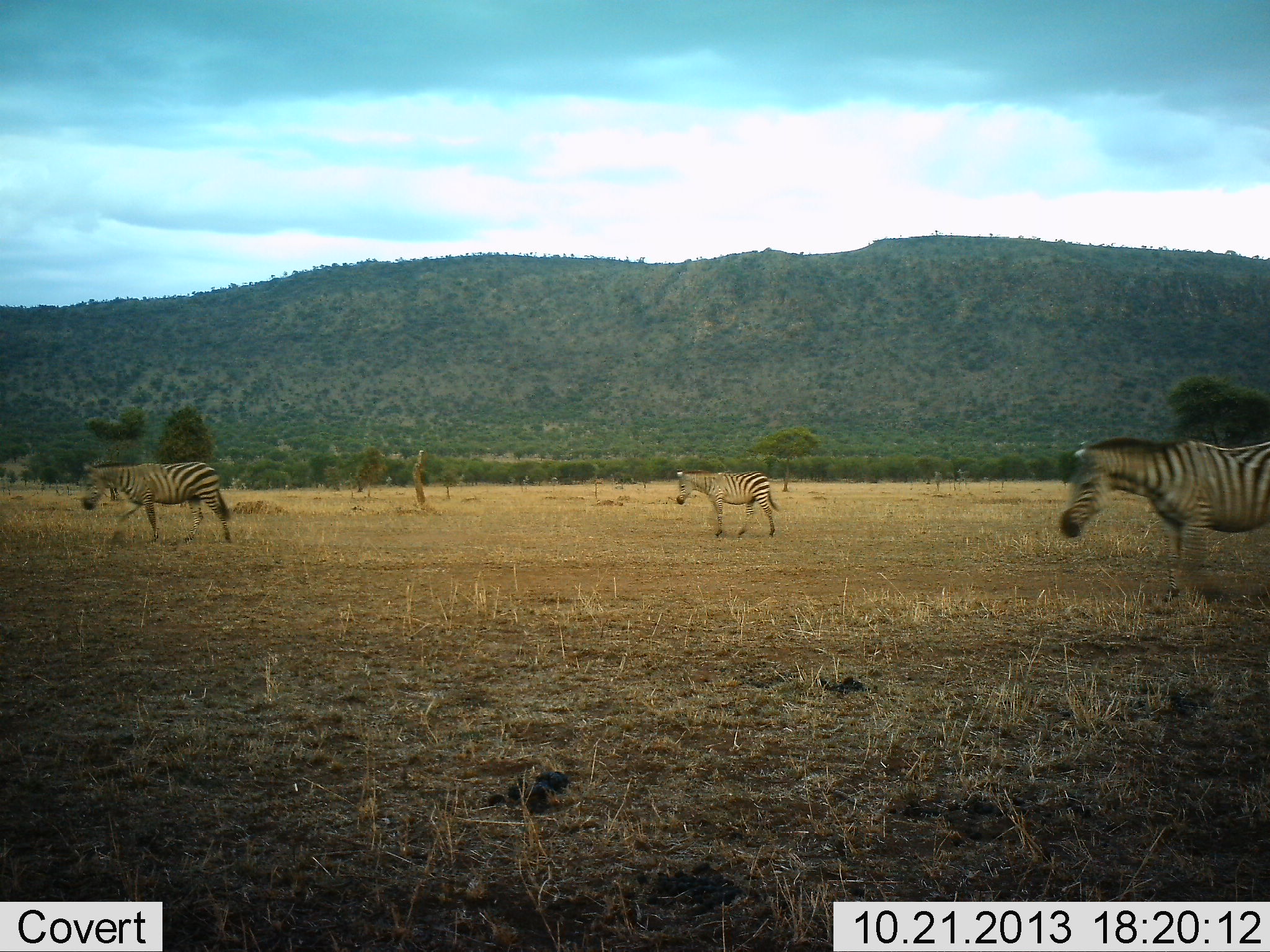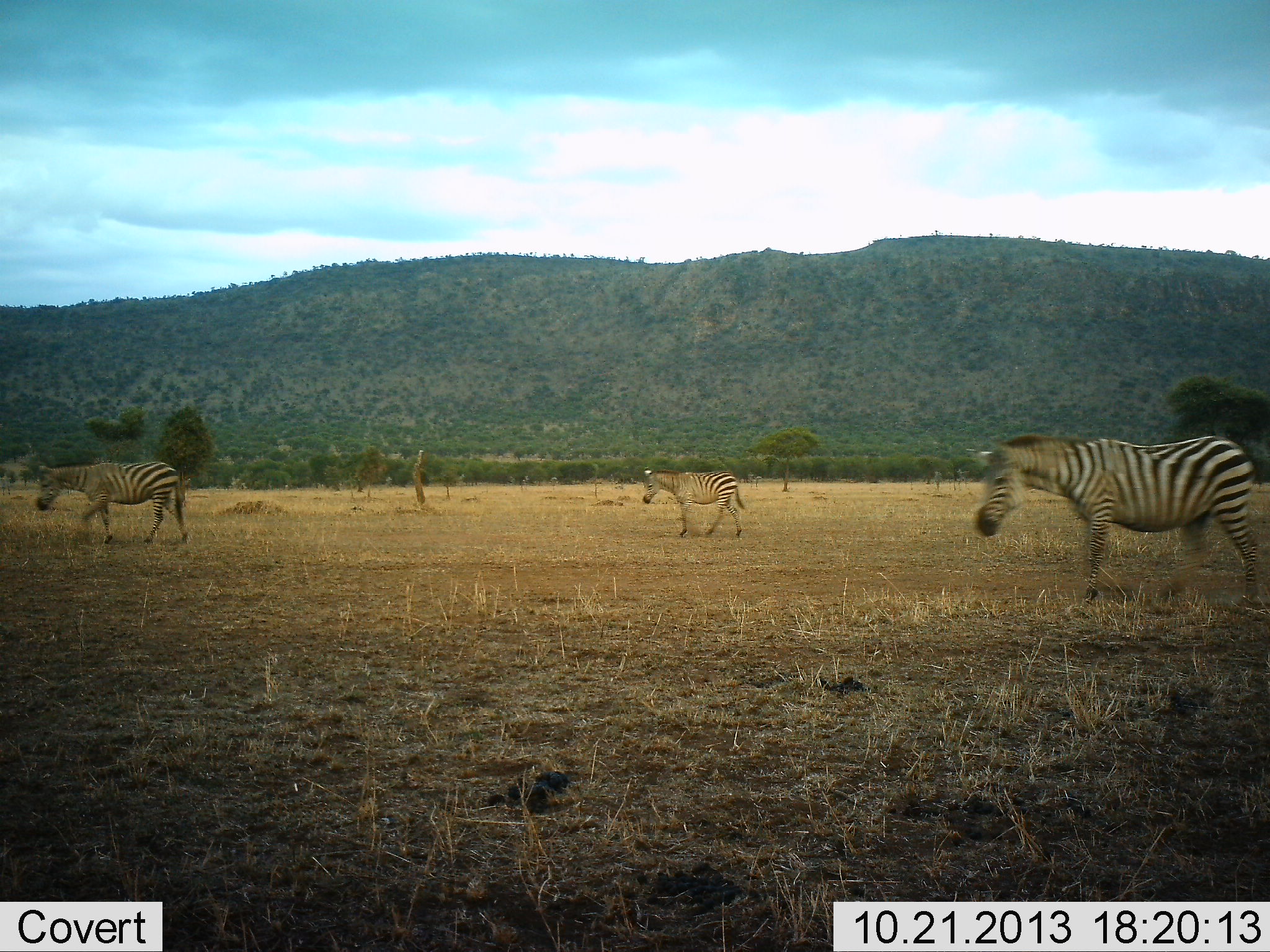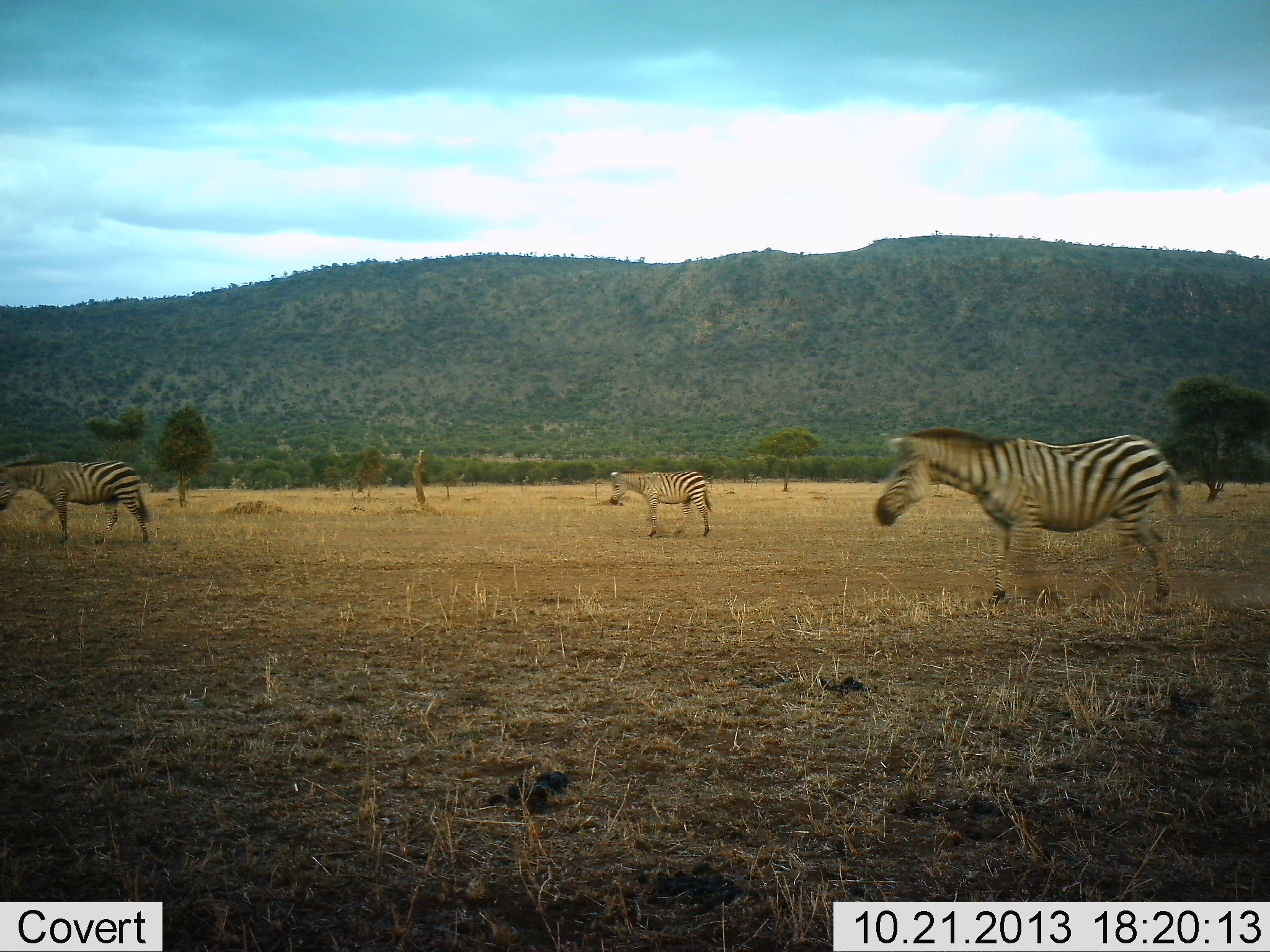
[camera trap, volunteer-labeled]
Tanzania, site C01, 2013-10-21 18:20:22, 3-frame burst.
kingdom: Animalia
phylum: Chordata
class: Mammalia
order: Perissodactyla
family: Equidae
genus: Equus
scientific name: Equus quagga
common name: plains zebra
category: zebra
Zebra (plains zebra) (Equus quagga), count 3. Behavior (volunteer vote fractions): standing 0%, resting 0%, moving 100%, interacting 0%. Young present (vote fraction): 30%. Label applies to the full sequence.